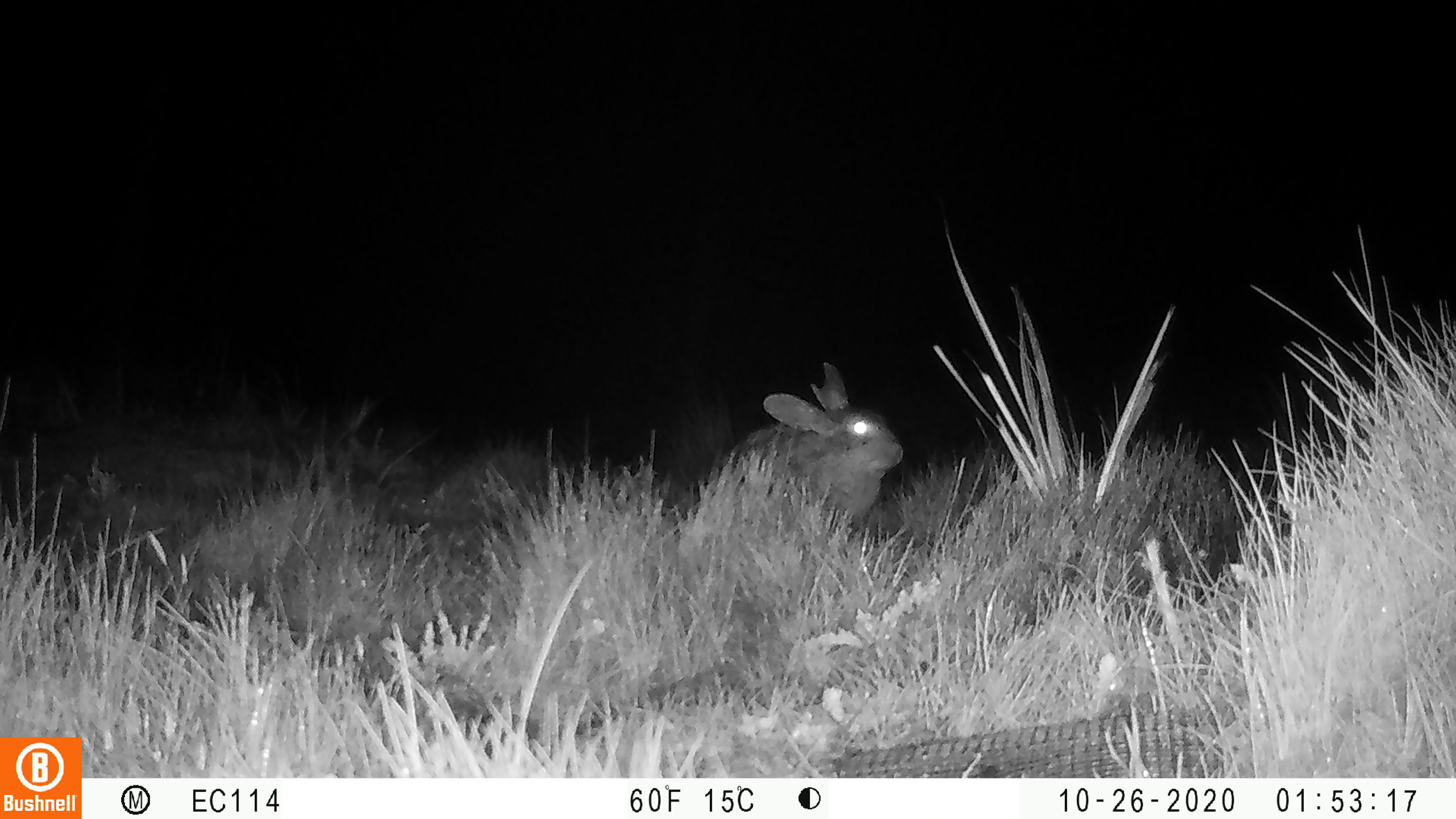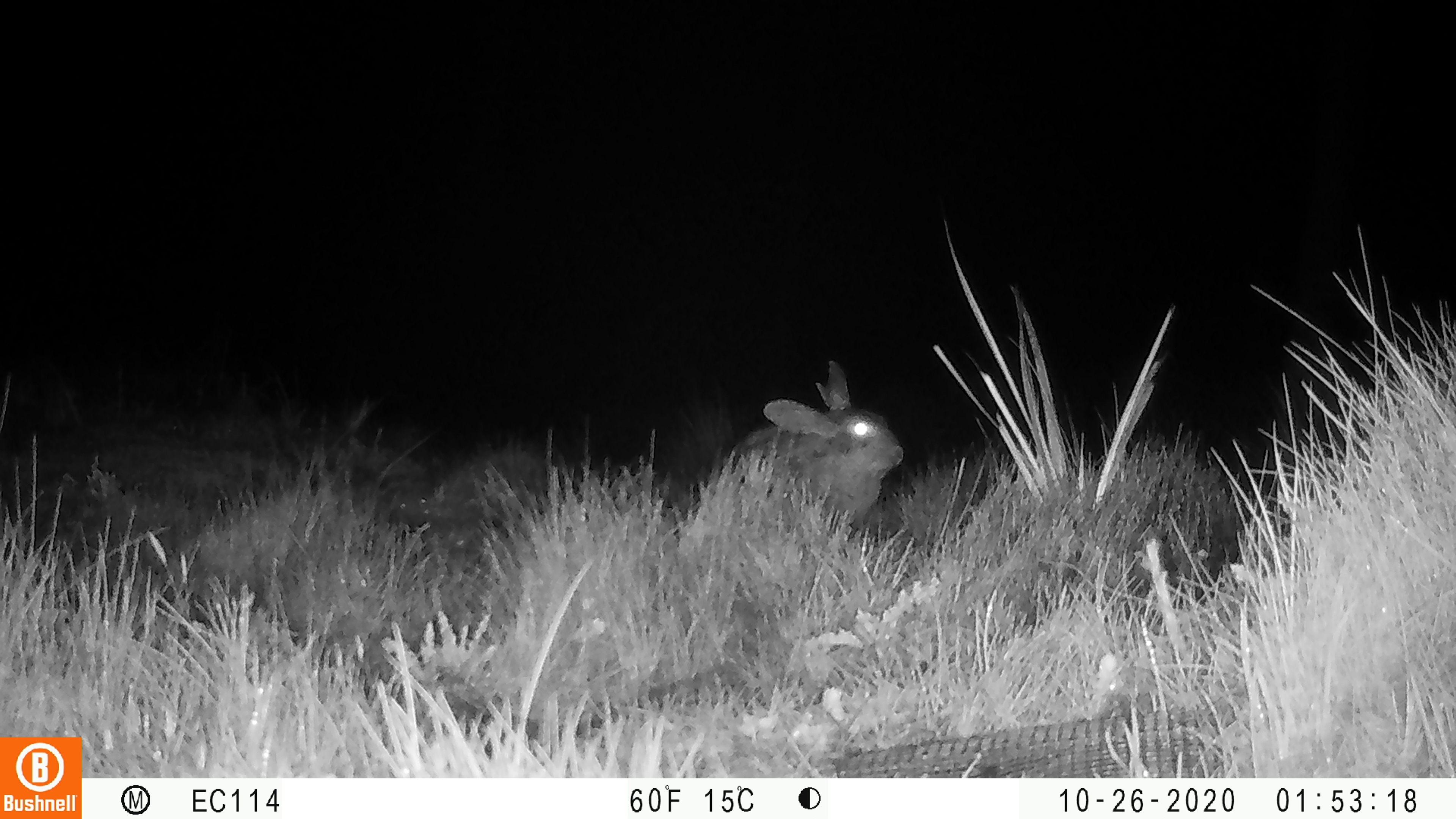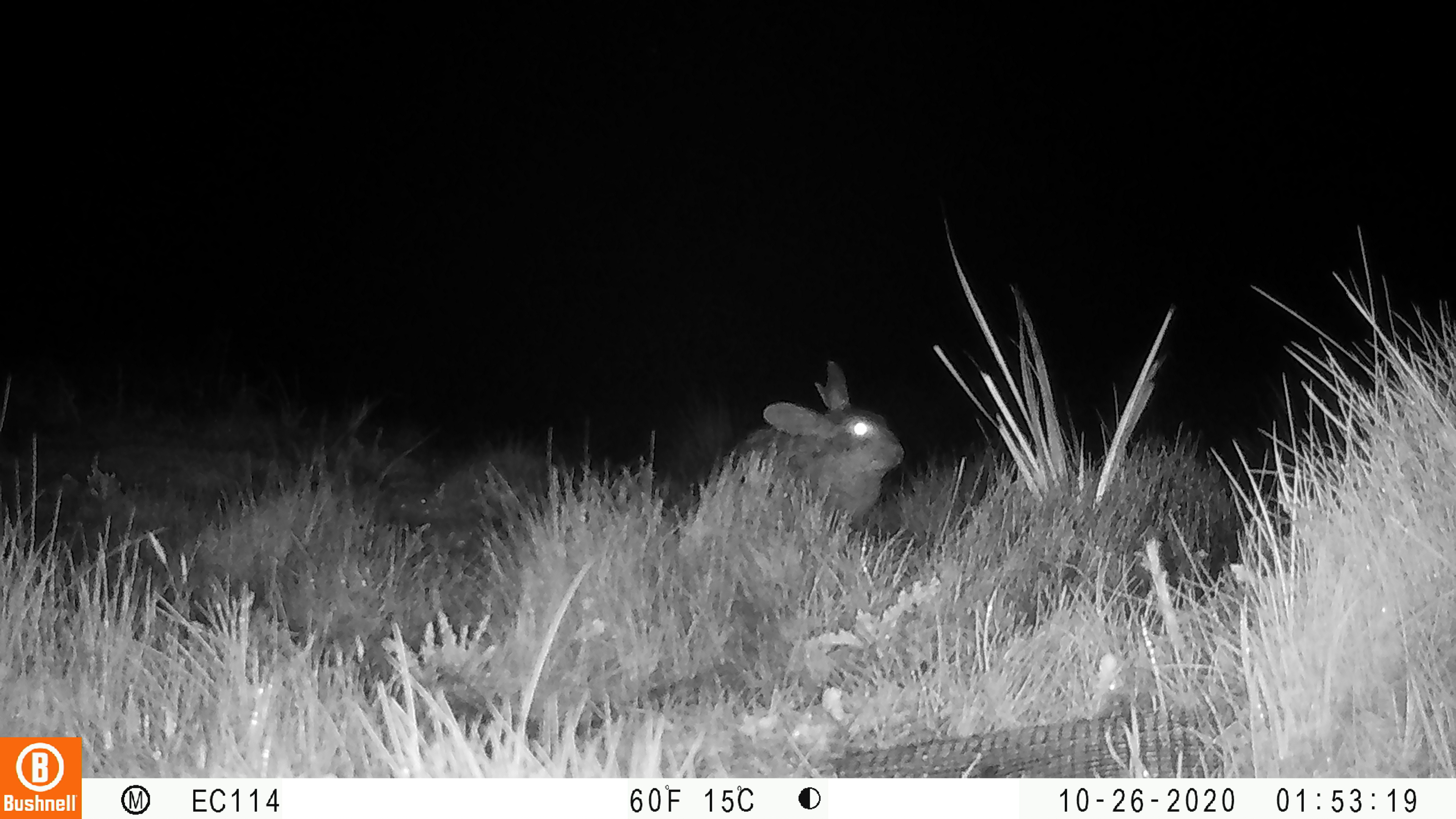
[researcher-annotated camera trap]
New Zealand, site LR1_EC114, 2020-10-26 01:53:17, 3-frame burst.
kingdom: Animalia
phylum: Chordata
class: Mammalia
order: Lagomorpha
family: Leporidae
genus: Oryctolagus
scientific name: Oryctolagus cuniculus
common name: european rabbit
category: rabbit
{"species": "rabbit (european rabbit) (Oryctolagus cuniculus)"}